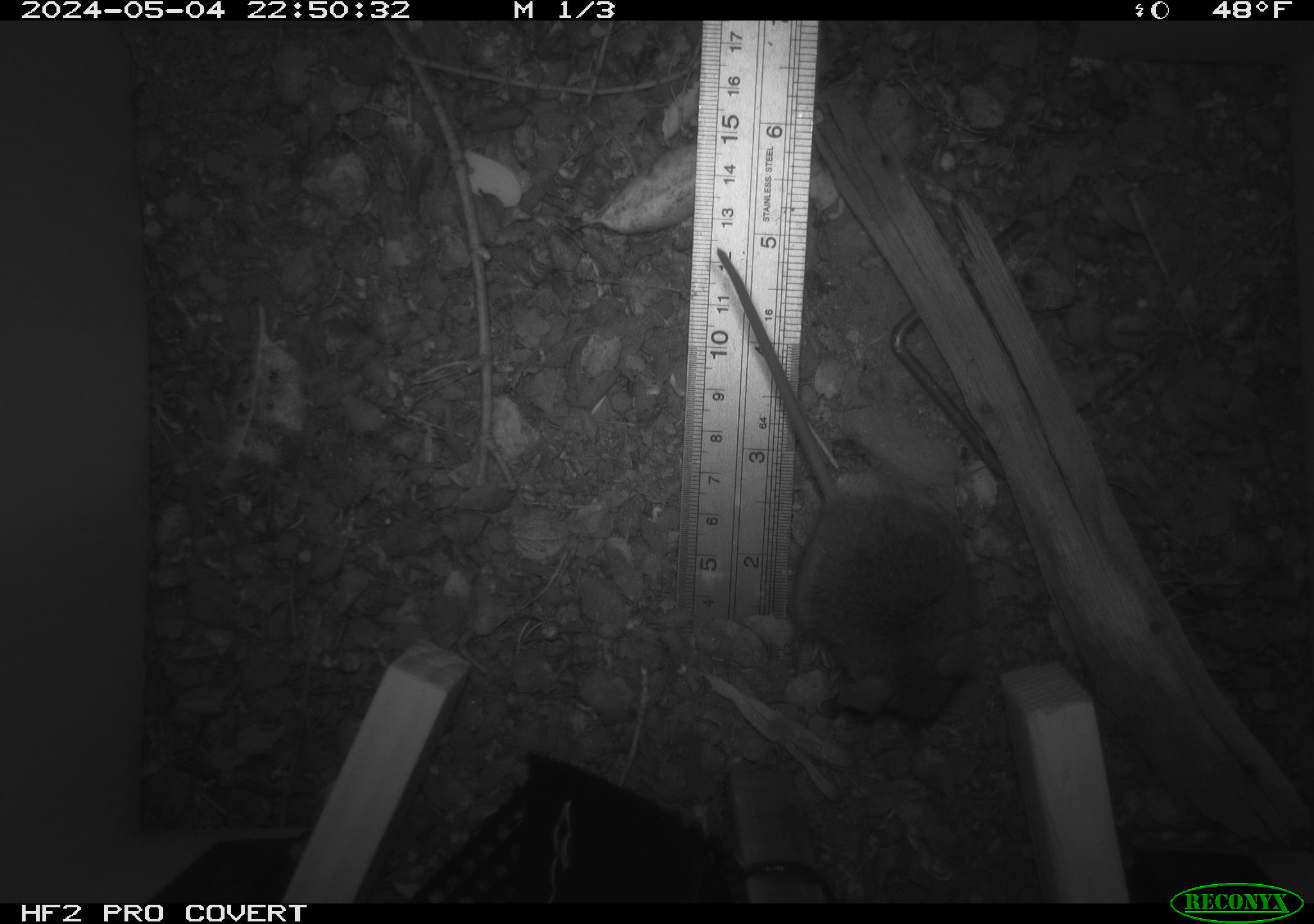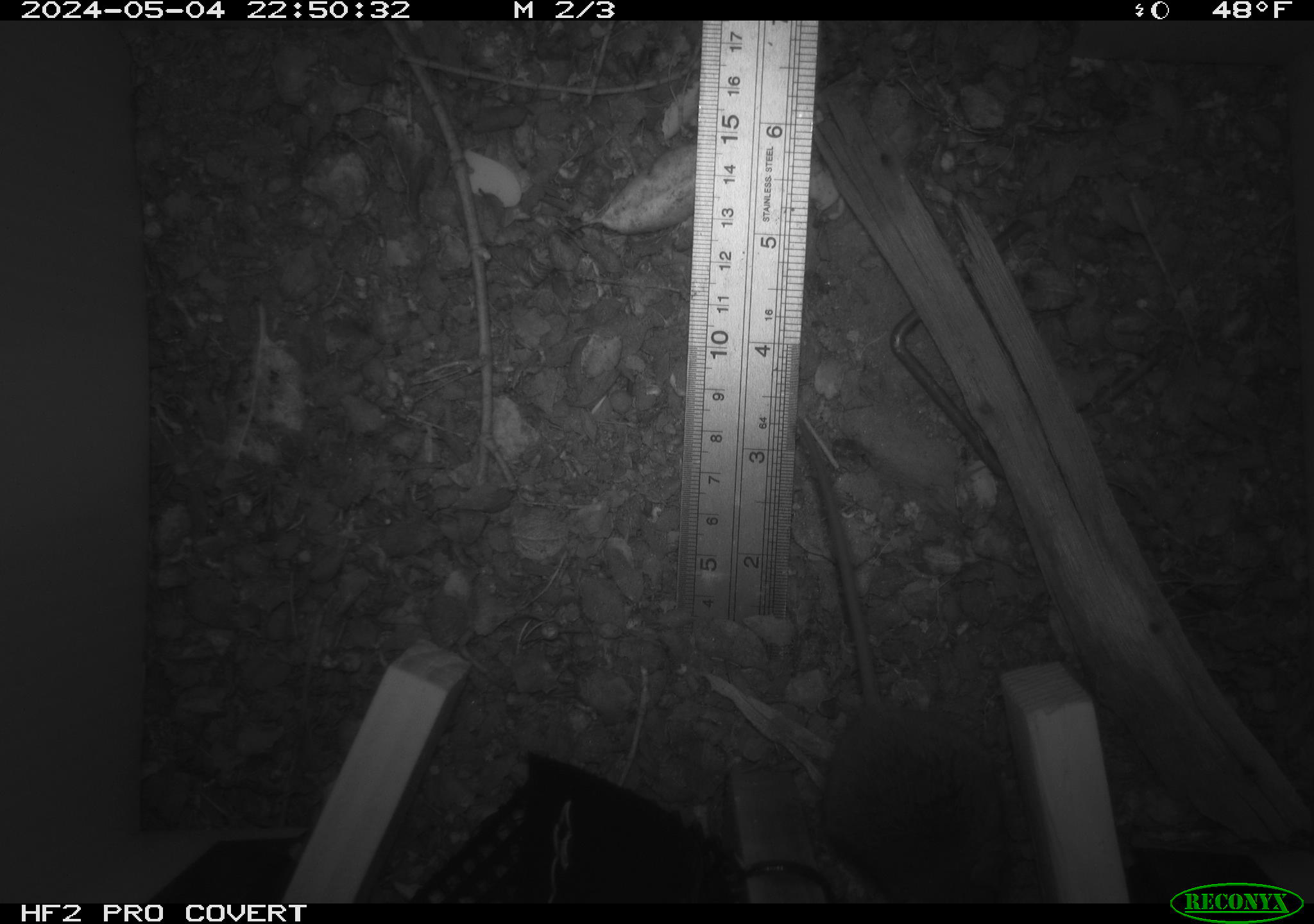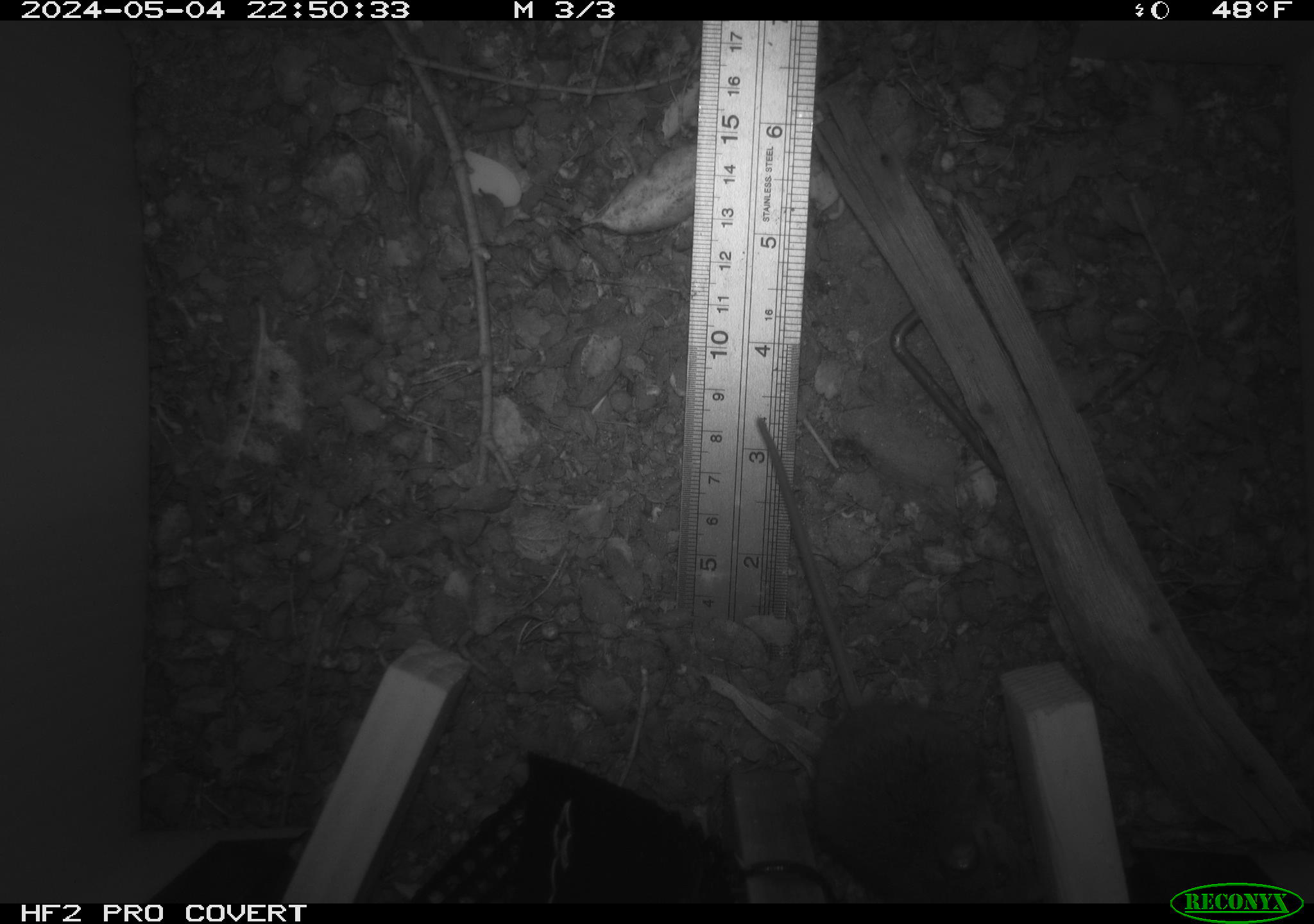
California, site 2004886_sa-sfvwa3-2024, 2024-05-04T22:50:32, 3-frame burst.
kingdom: Animalia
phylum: Chordata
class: Mammalia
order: Rodentia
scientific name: Rodentia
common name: mouse species